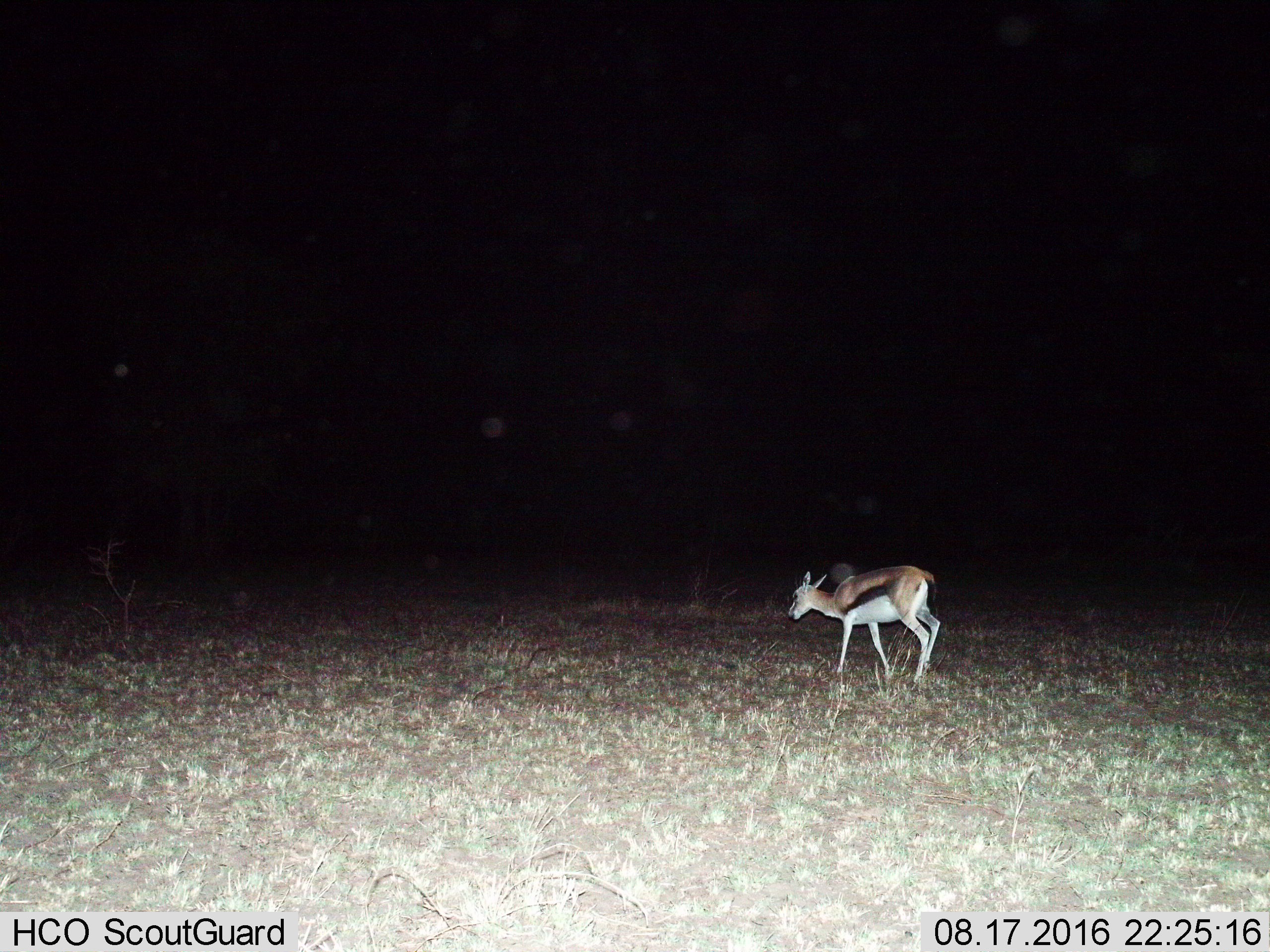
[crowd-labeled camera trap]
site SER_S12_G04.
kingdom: Animalia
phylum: Chordata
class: Mammalia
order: Artiodactyla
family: Bovidae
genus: Eudorcas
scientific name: Eudorcas thomsonii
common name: thomson's gazelle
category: gazellethomsons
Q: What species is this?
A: Gazellethomsons (thomson's gazelle) (Eudorcas thomsonii).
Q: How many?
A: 1.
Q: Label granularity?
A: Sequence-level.